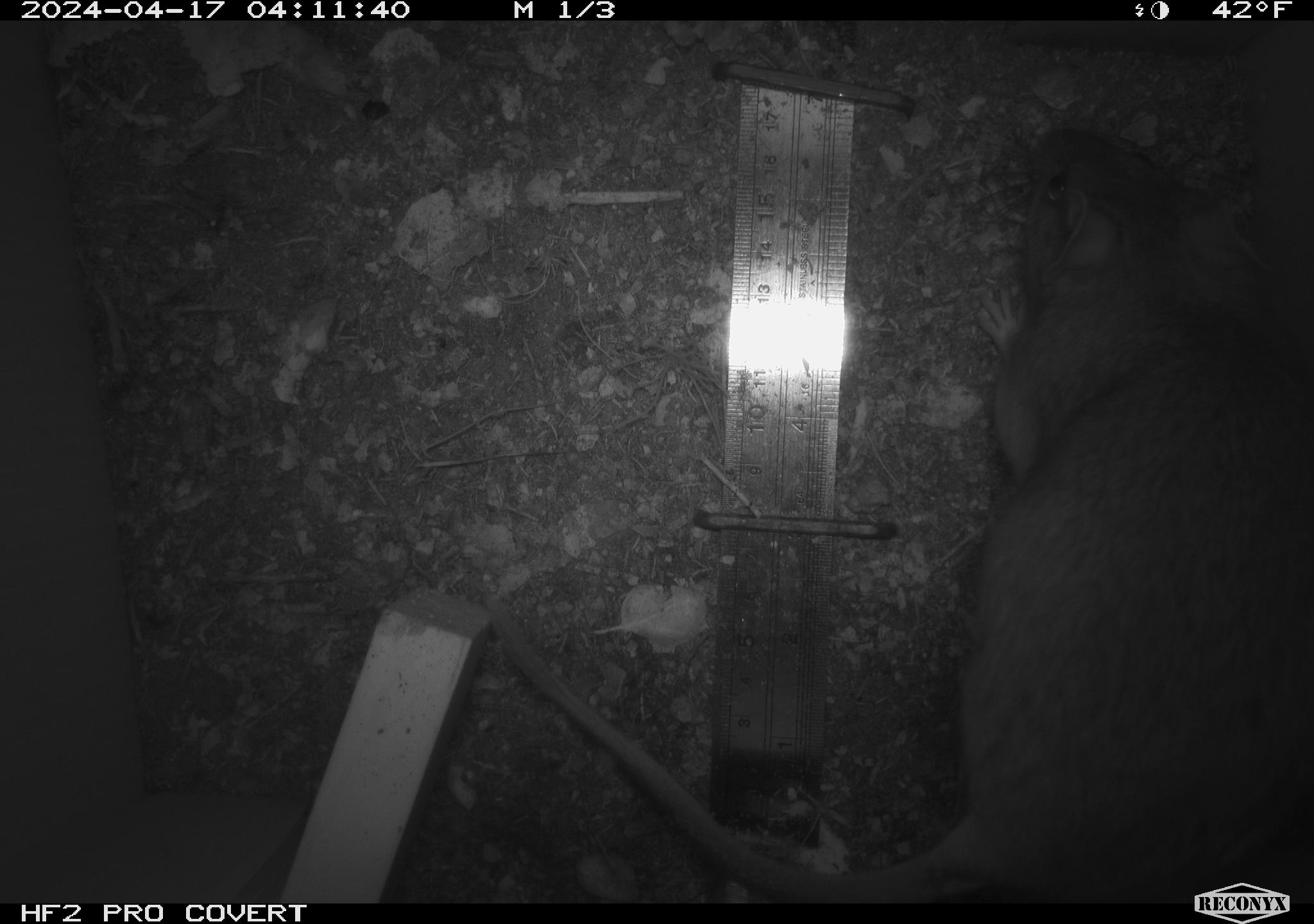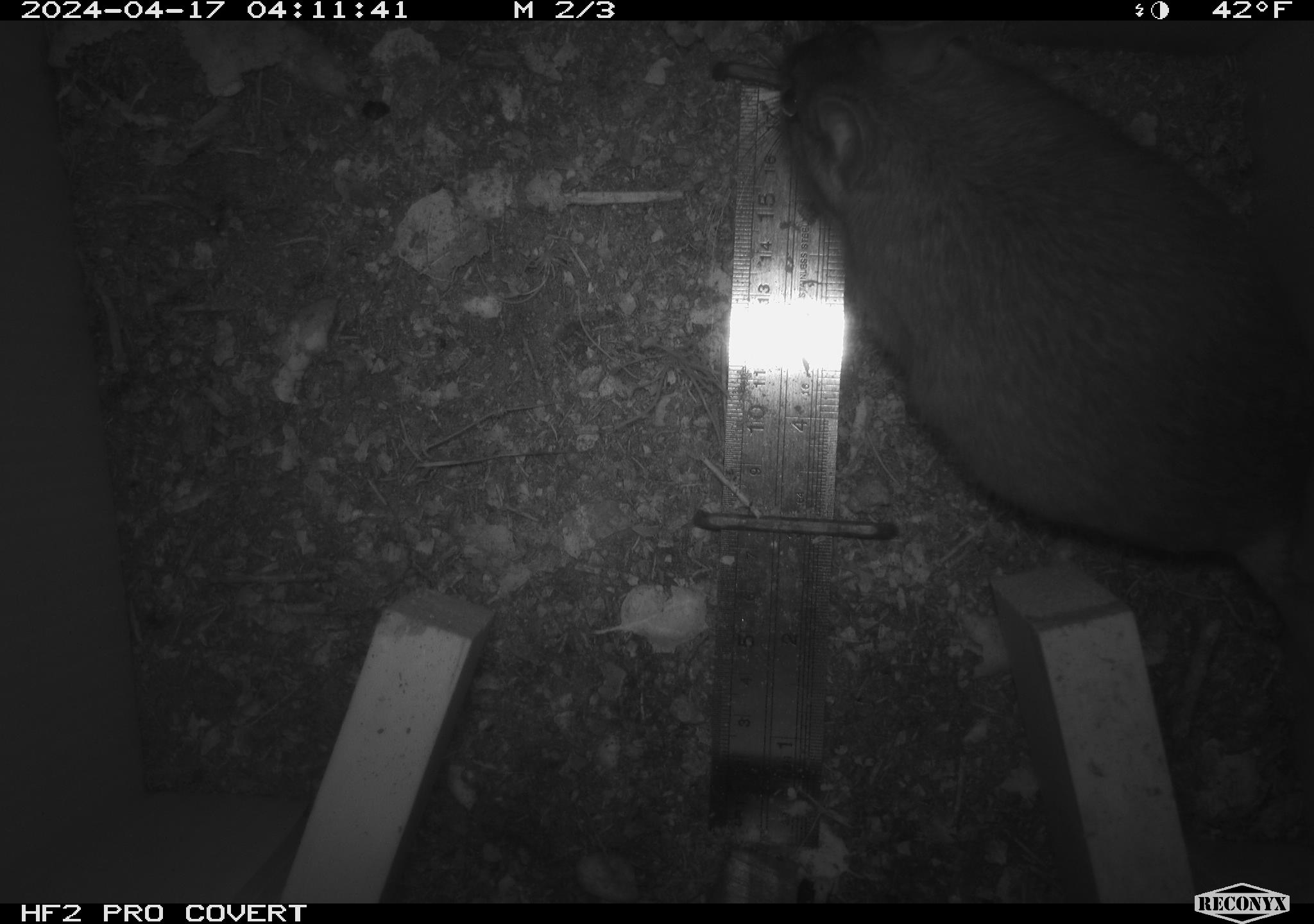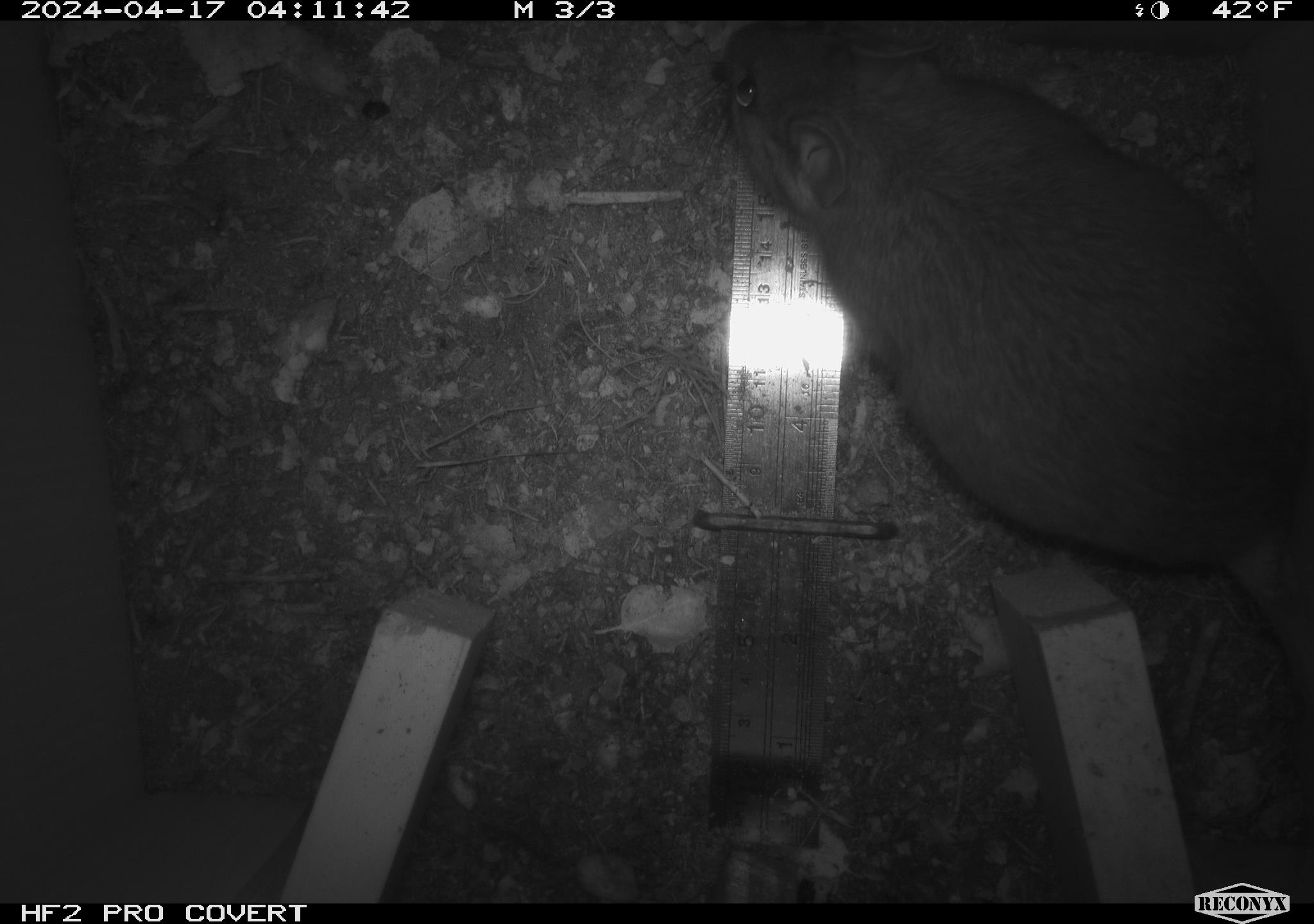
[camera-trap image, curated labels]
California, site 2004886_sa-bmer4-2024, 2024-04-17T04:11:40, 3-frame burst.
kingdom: Animalia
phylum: Chordata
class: Mammalia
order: Rodentia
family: Muridae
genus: Rattus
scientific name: Rattus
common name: rat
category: rattus species